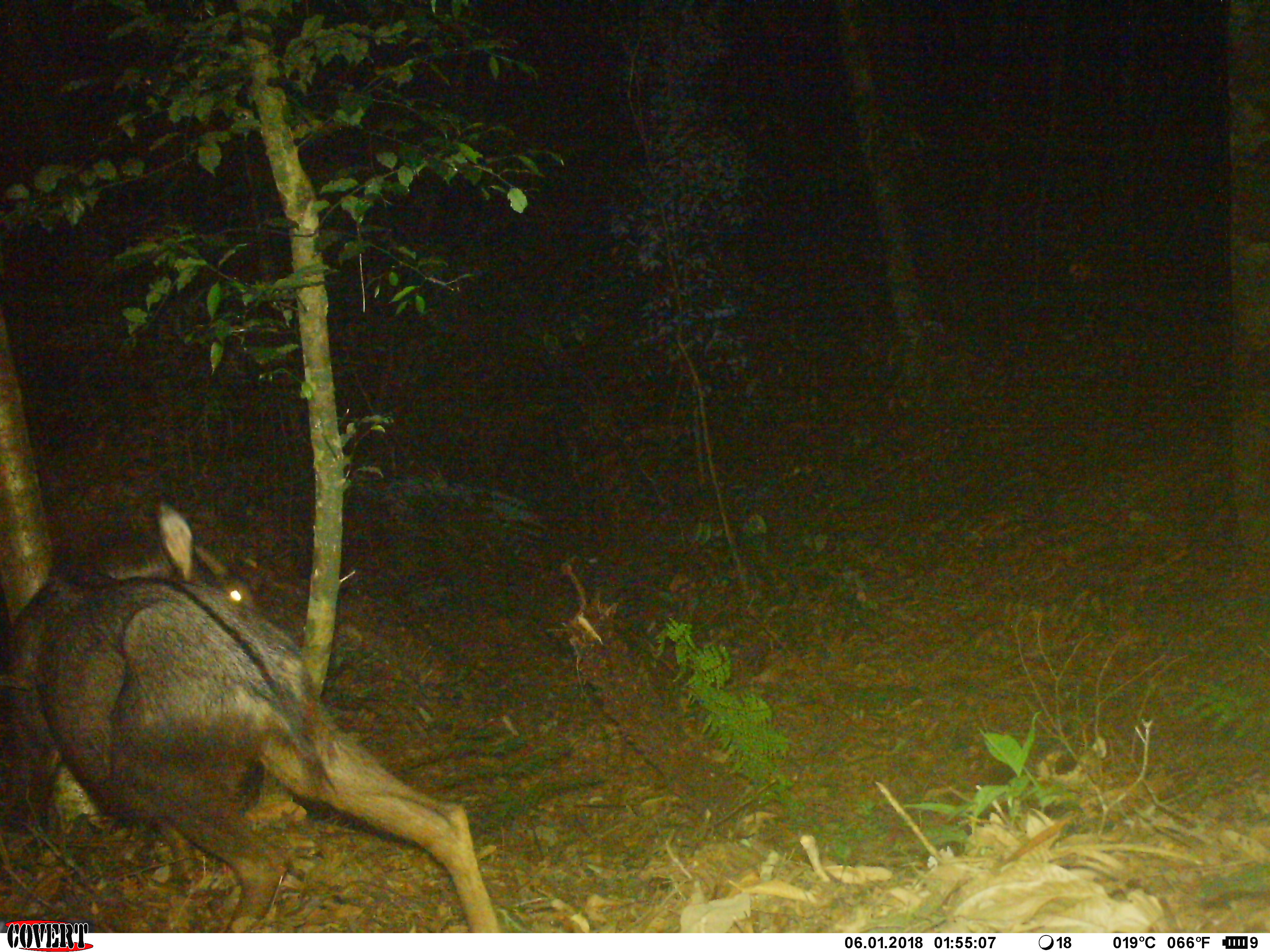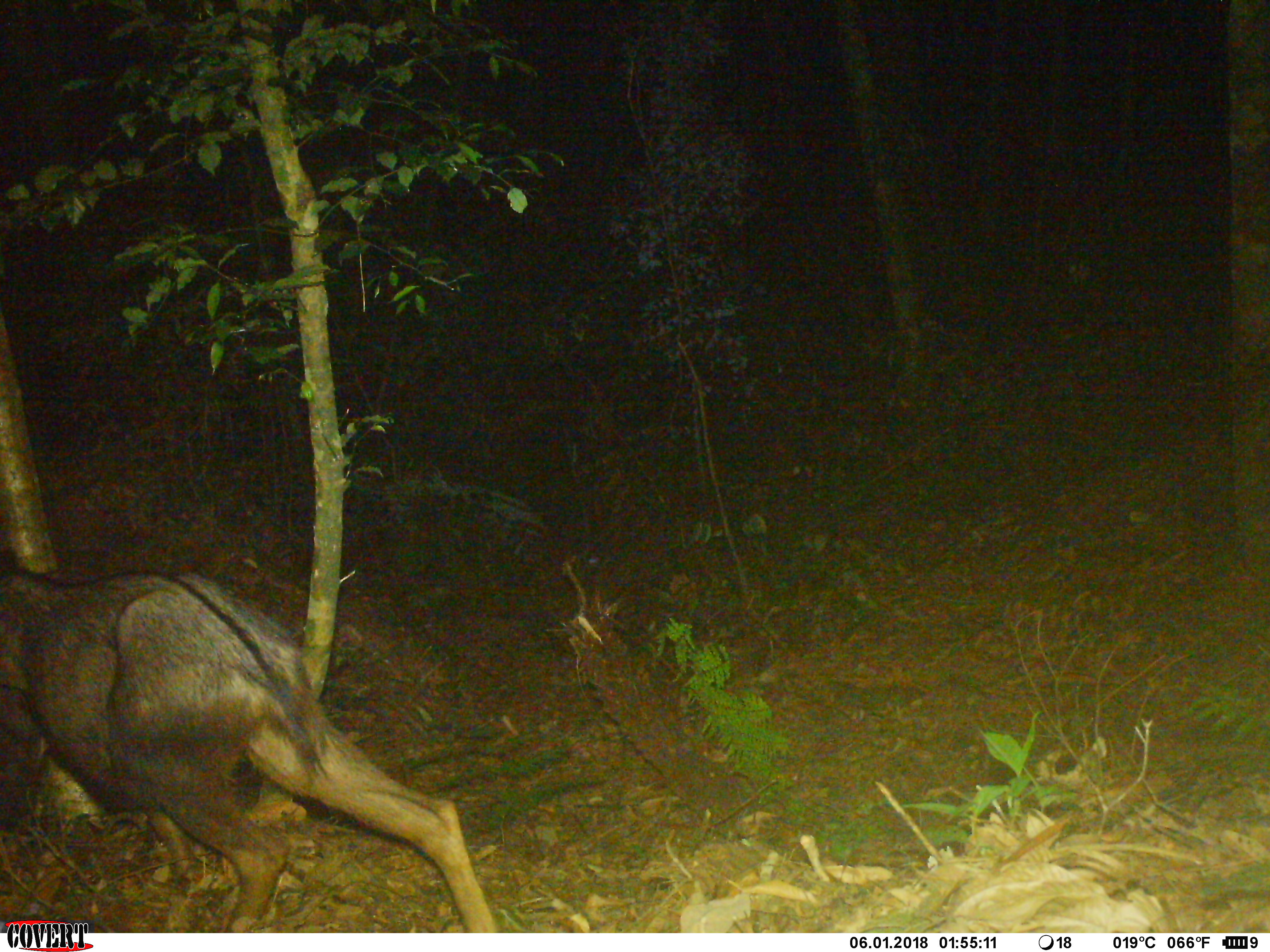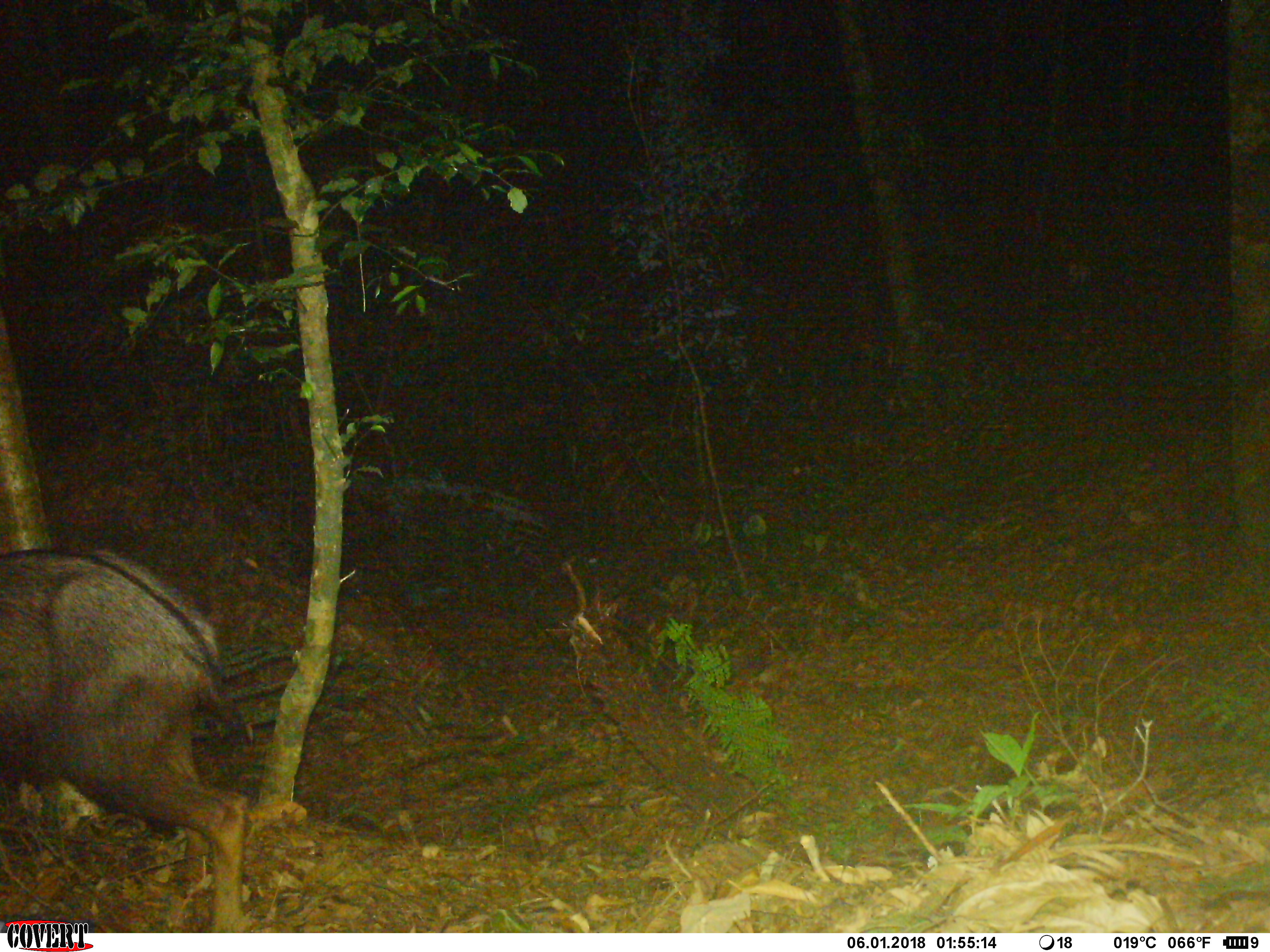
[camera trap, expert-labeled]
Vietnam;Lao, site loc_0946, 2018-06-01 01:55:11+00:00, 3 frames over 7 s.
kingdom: Animalia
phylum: Chordata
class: Mammalia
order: Artiodactyla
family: Bovidae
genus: Capricornis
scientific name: Capricornis sumatraensis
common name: chinese serow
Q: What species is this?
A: Chinese serow (Capricornis sumatraensis).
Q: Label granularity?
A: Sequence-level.